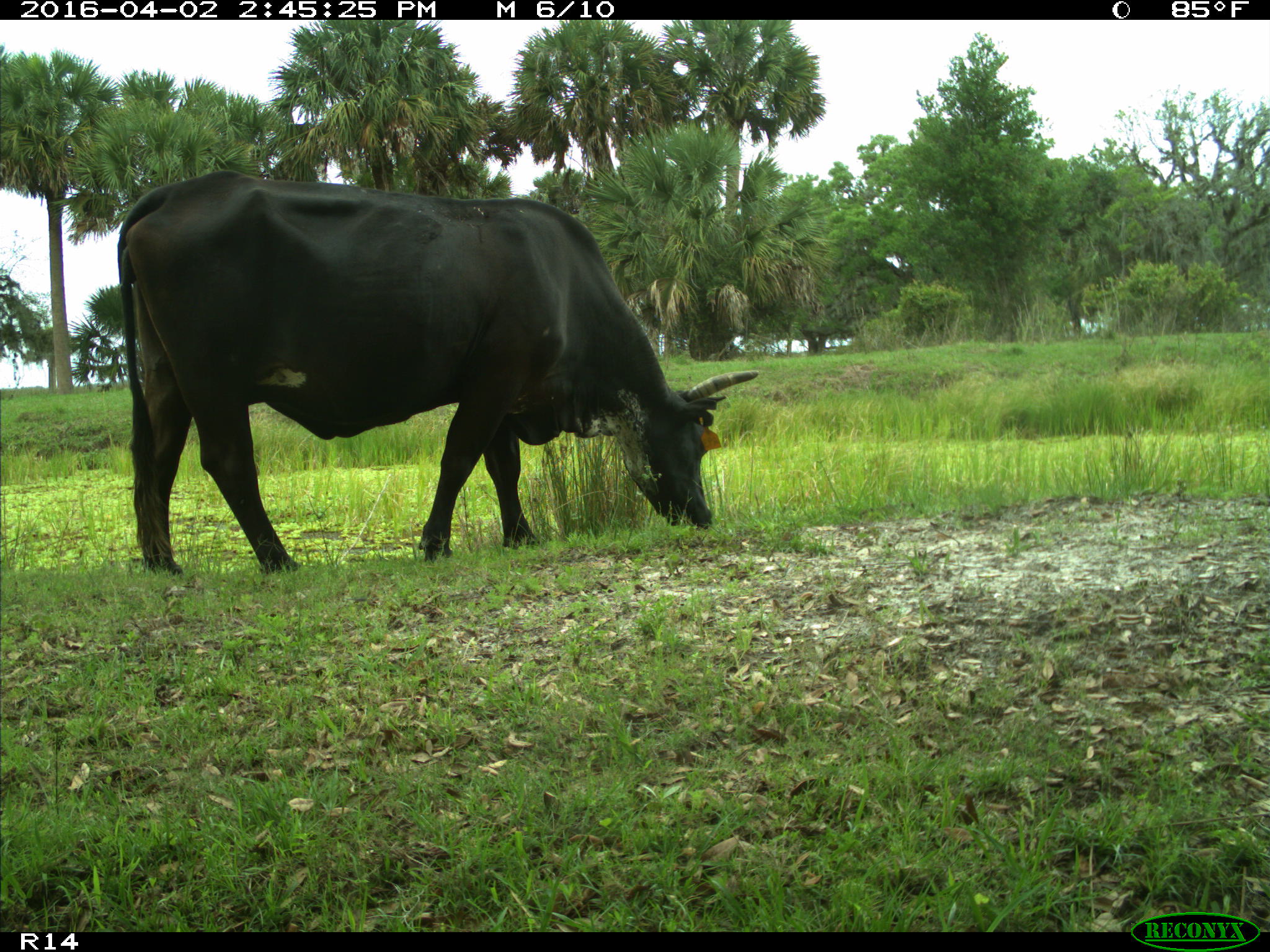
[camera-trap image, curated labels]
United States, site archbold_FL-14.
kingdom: Animalia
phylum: Chordata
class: Mammalia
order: Artiodactyla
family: Bovidae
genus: Bos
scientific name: Bos taurus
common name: domestic cow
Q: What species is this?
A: Bos taurus (domestic cow).